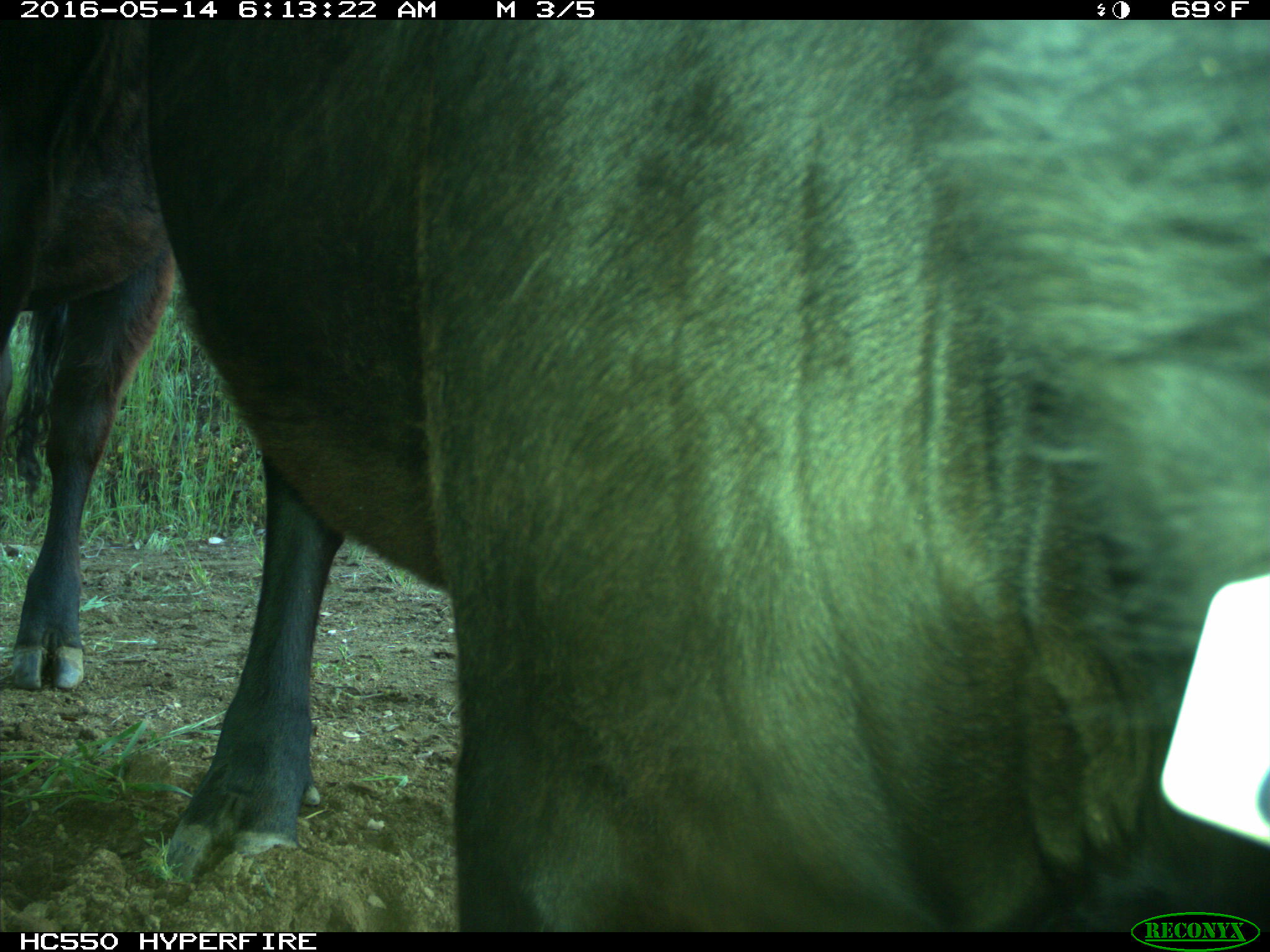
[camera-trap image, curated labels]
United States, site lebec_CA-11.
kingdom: Animalia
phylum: Chordata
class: Mammalia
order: Artiodactyla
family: Bovidae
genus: Bos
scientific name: Bos taurus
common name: domestic cow